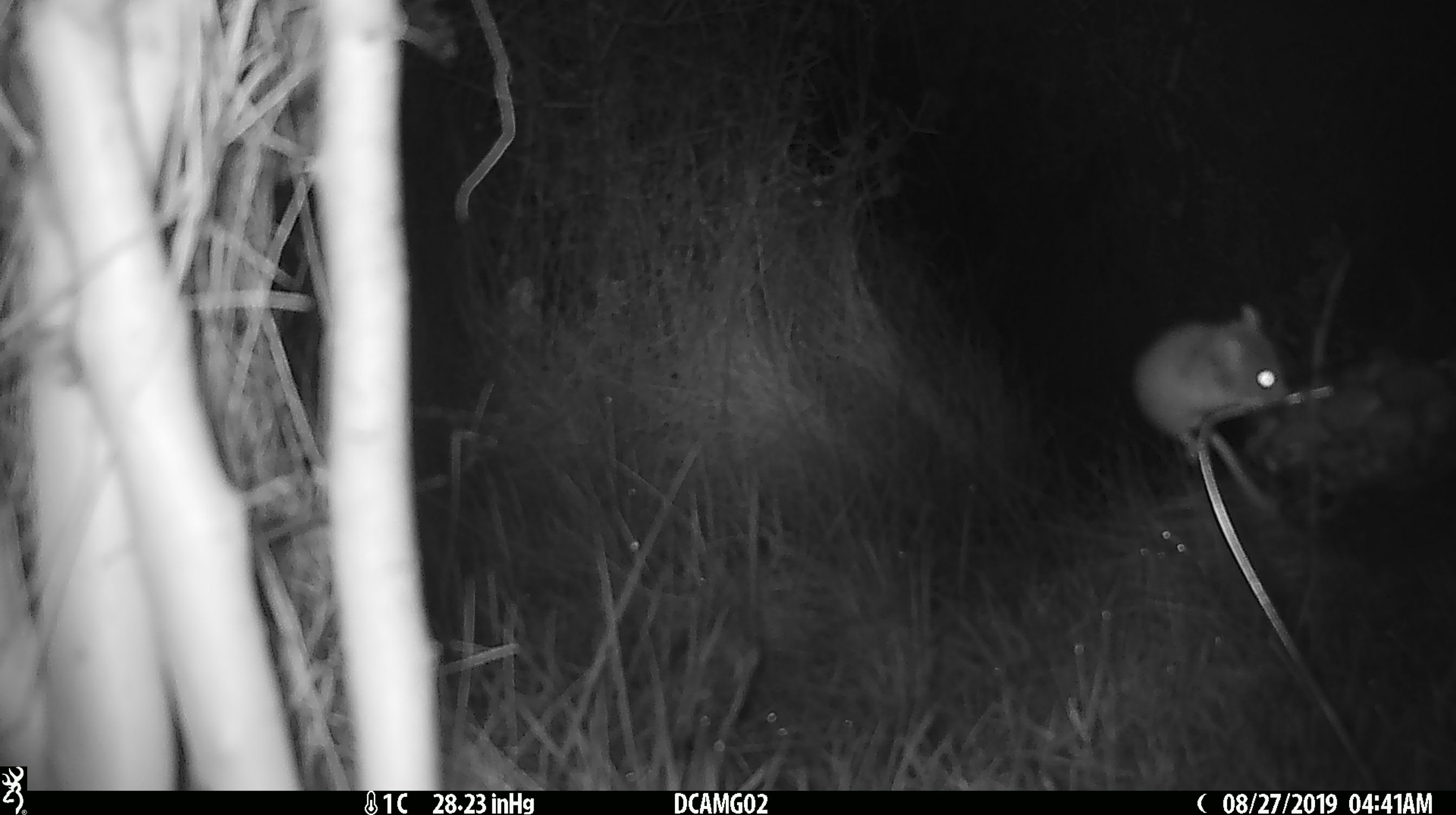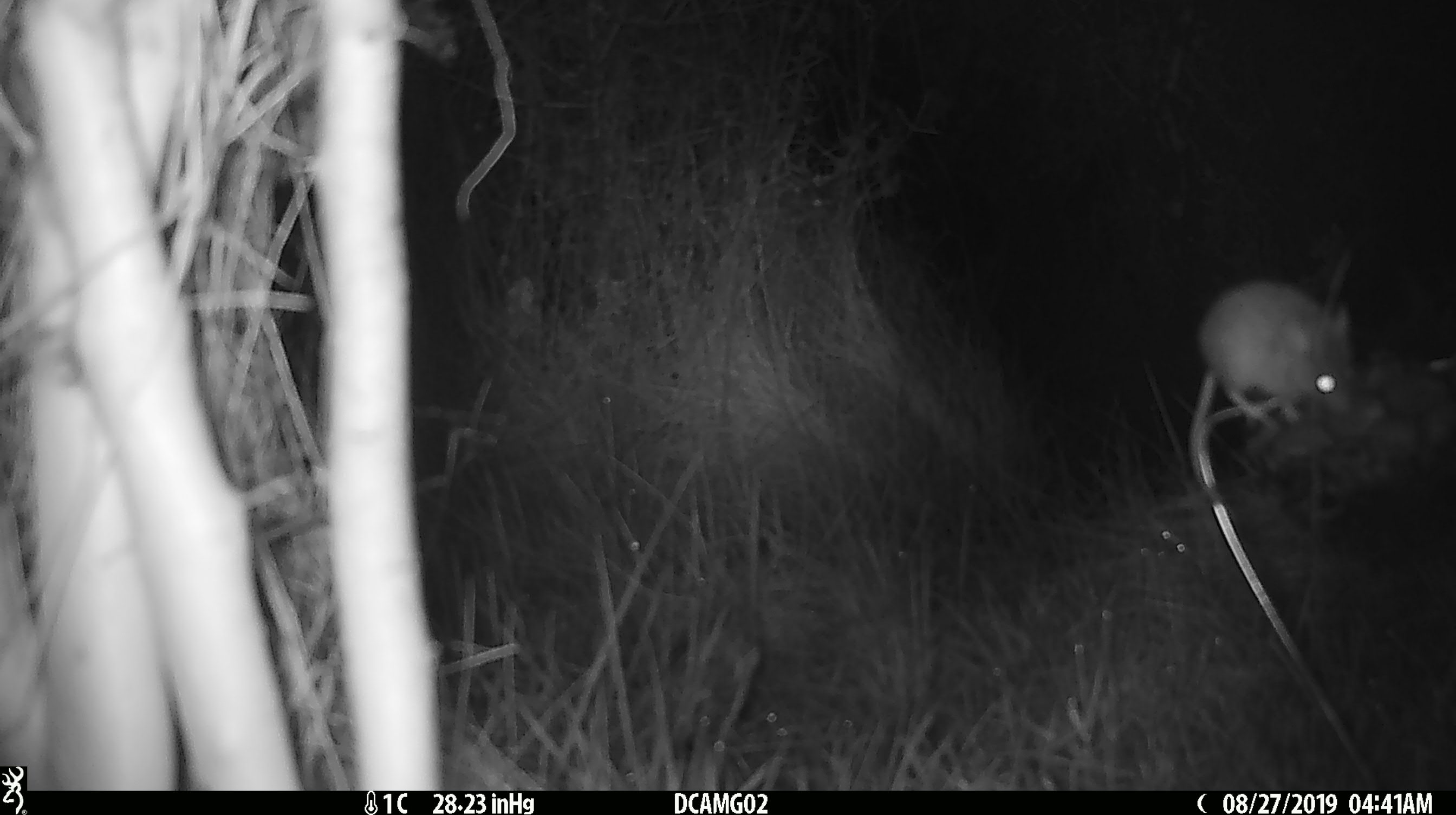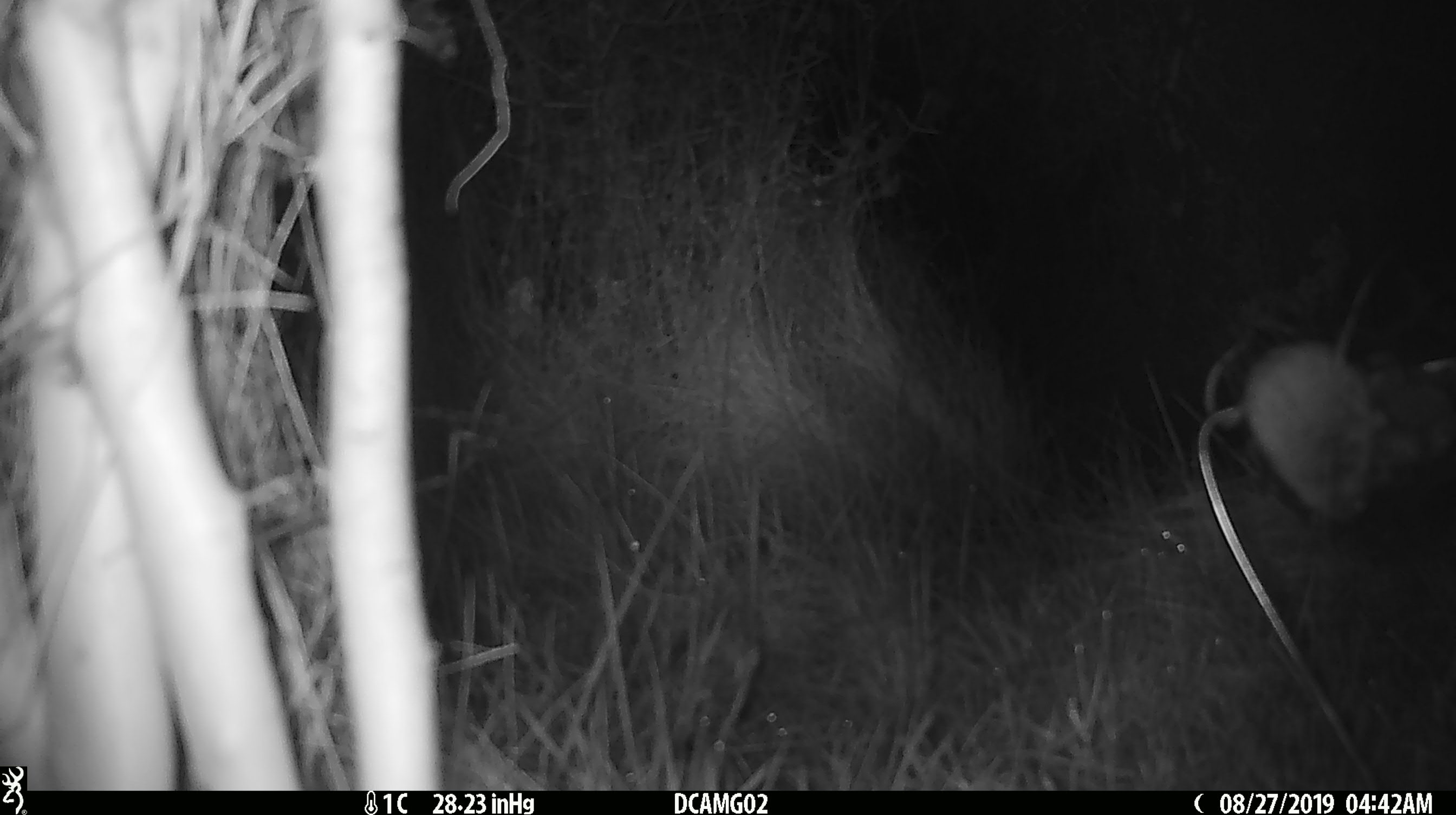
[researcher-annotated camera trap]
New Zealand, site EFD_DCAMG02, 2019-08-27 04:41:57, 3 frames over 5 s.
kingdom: Animalia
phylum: Chordata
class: Mammalia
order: Rodentia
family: Muridae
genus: Mus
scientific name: Mus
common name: mouse